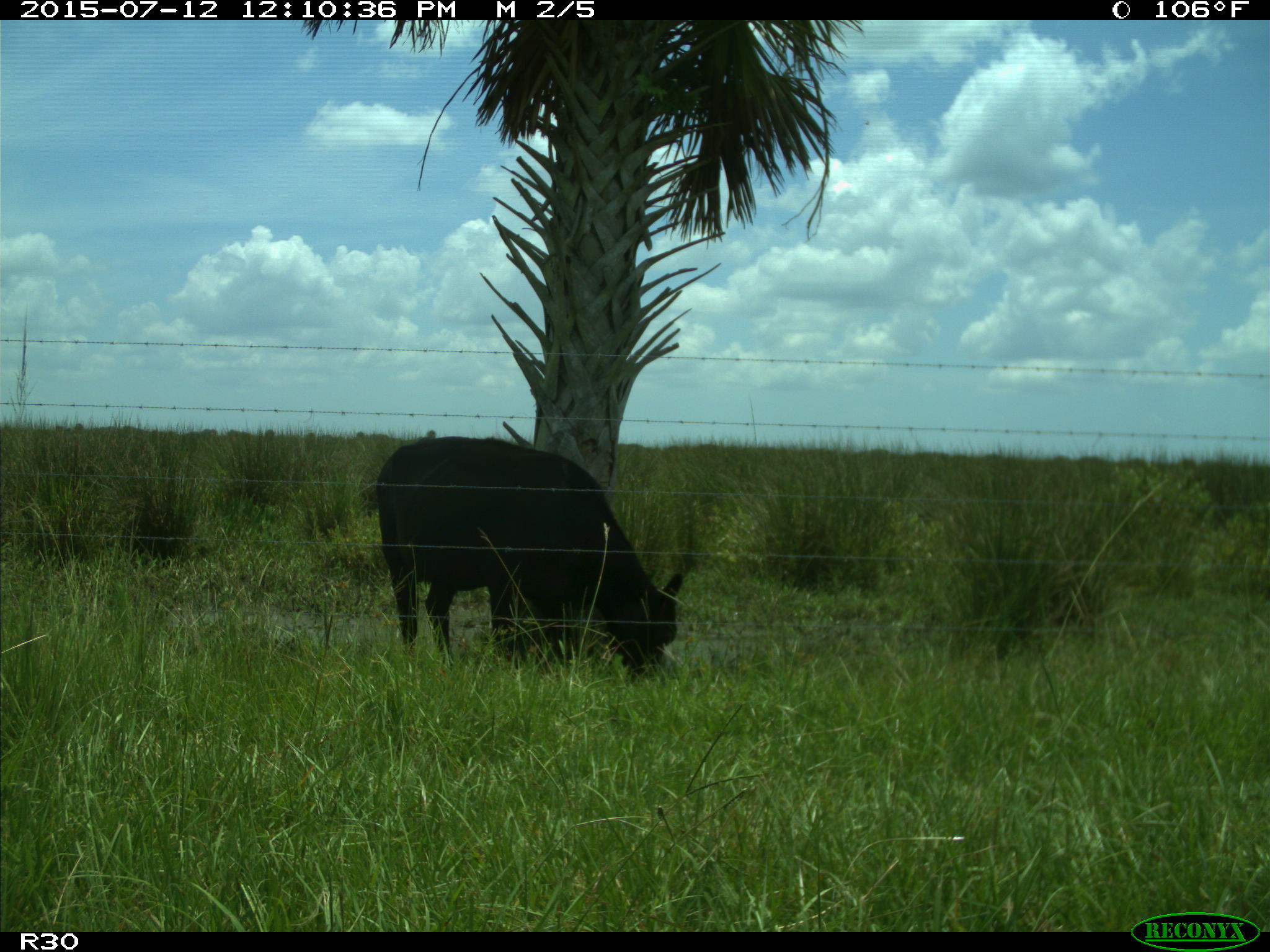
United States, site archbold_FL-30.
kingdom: Animalia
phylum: Chordata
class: Mammalia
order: Artiodactyla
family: Bovidae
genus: Bos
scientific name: Bos taurus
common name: domestic cow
Bos taurus (domestic cow).